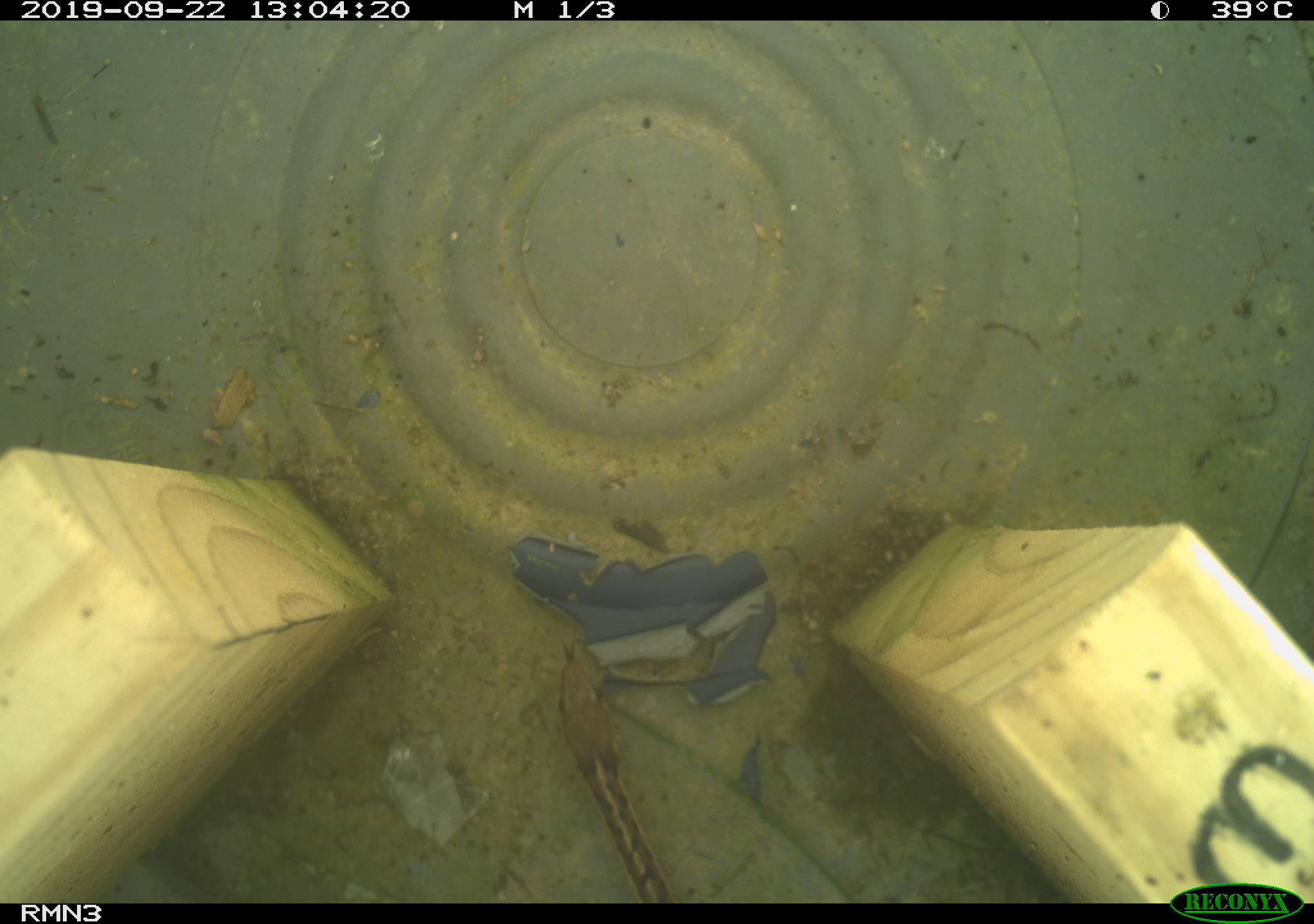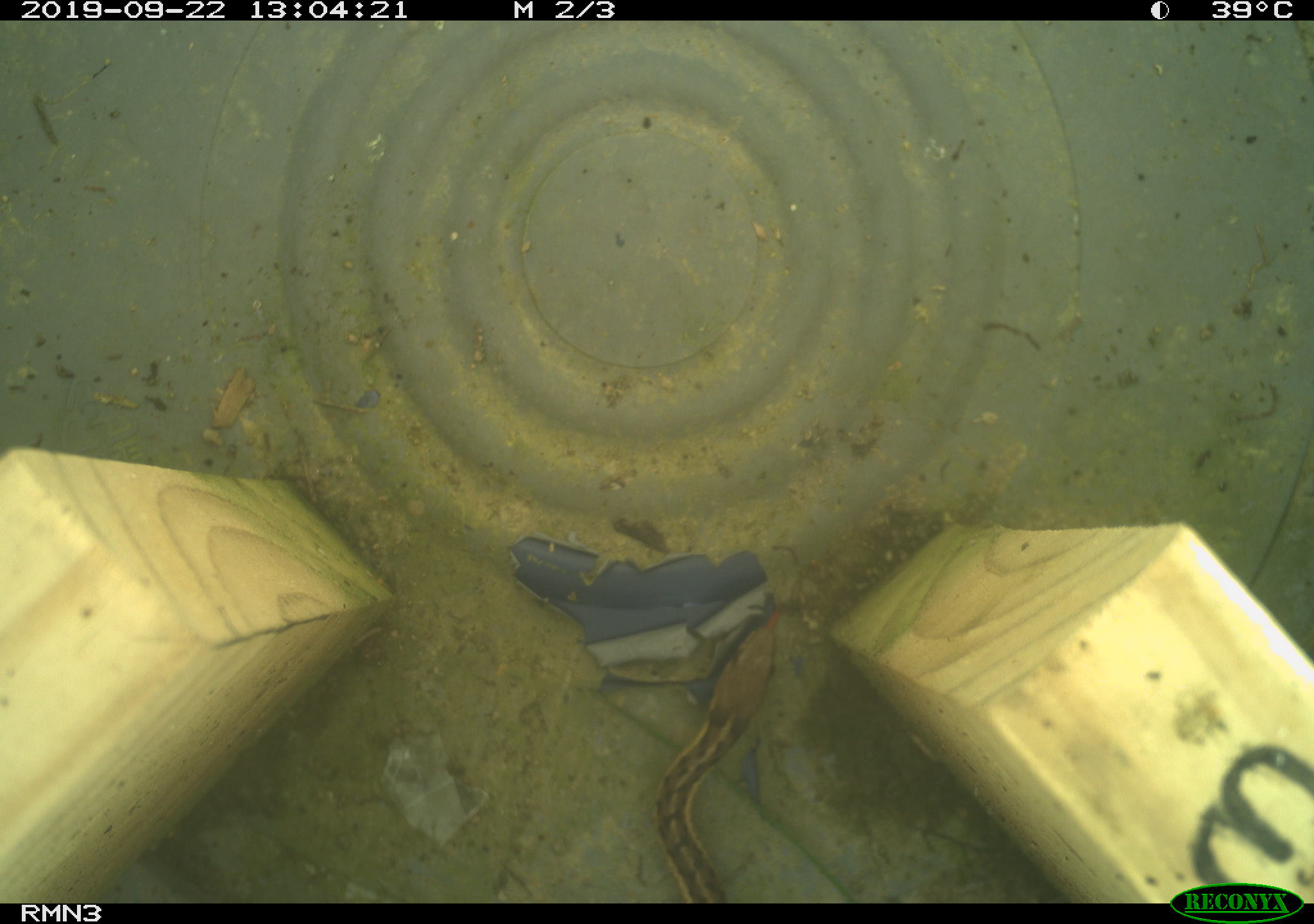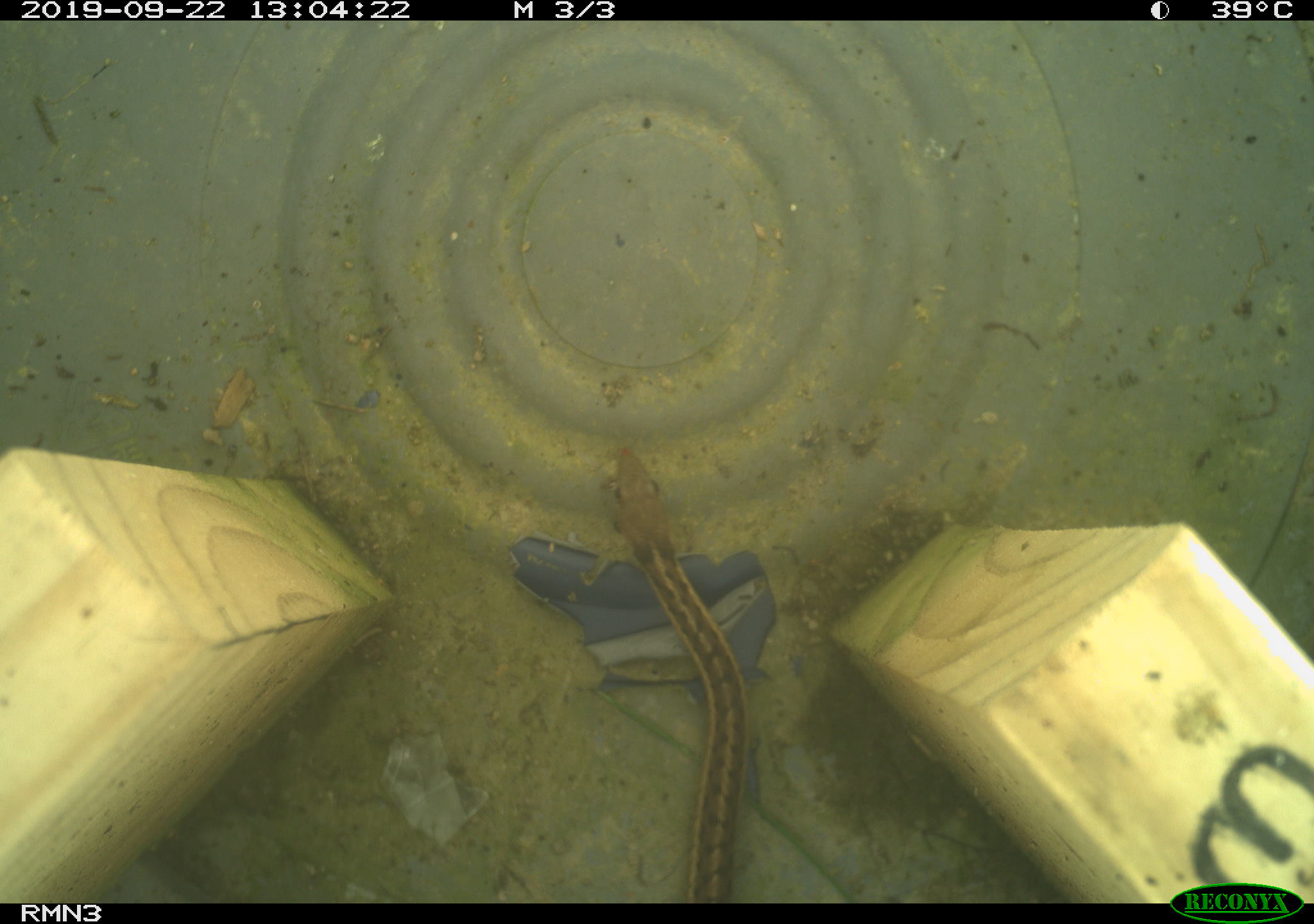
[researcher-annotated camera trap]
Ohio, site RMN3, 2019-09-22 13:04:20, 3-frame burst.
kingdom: Animalia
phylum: Chordata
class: Reptilia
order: Squamata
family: Colubridae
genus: Thamnophis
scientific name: Thamnophis sirtalis sirtalis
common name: eastern gartersnake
Eastern gartersnake (Thamnophis sirtalis sirtalis).